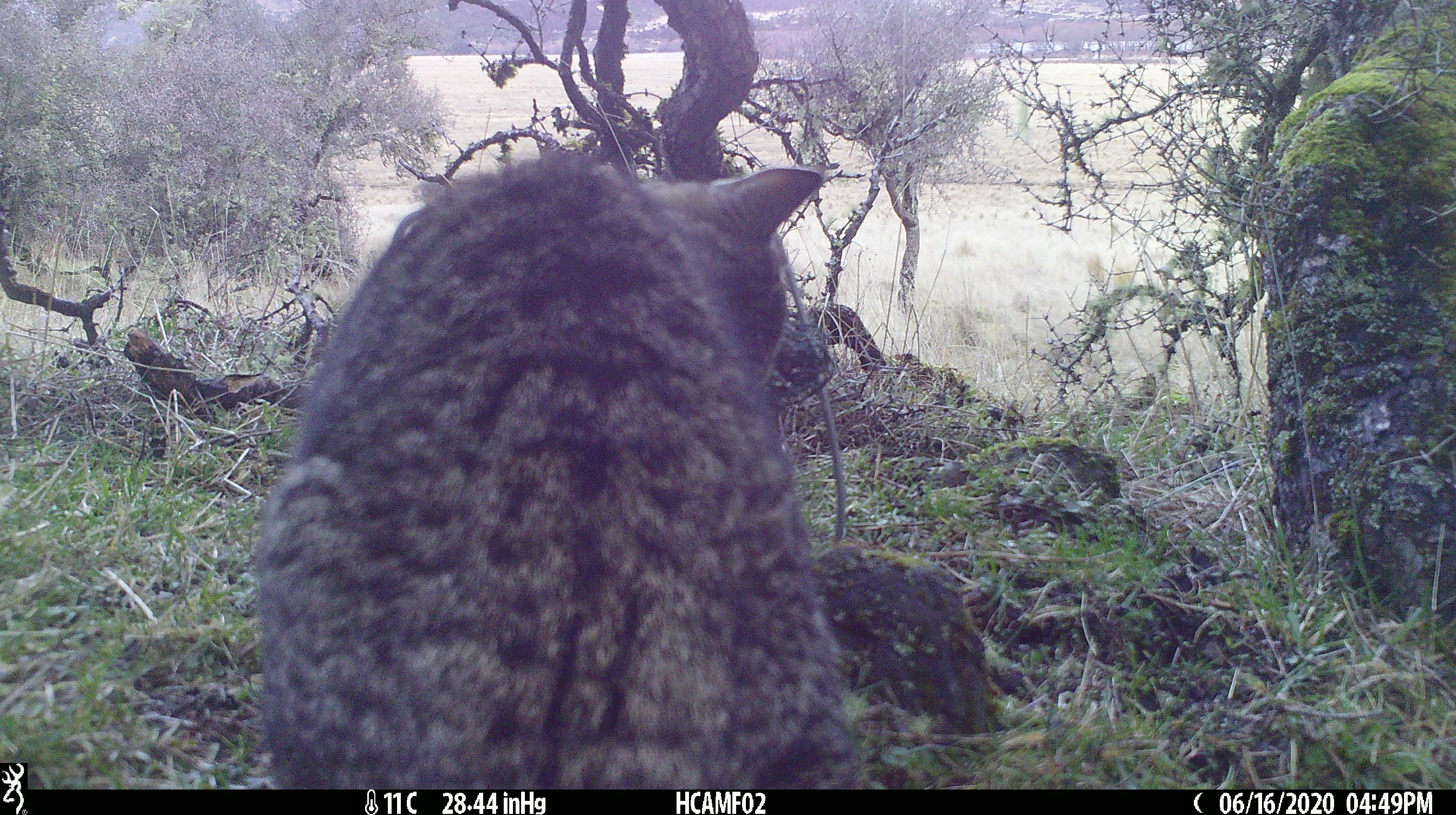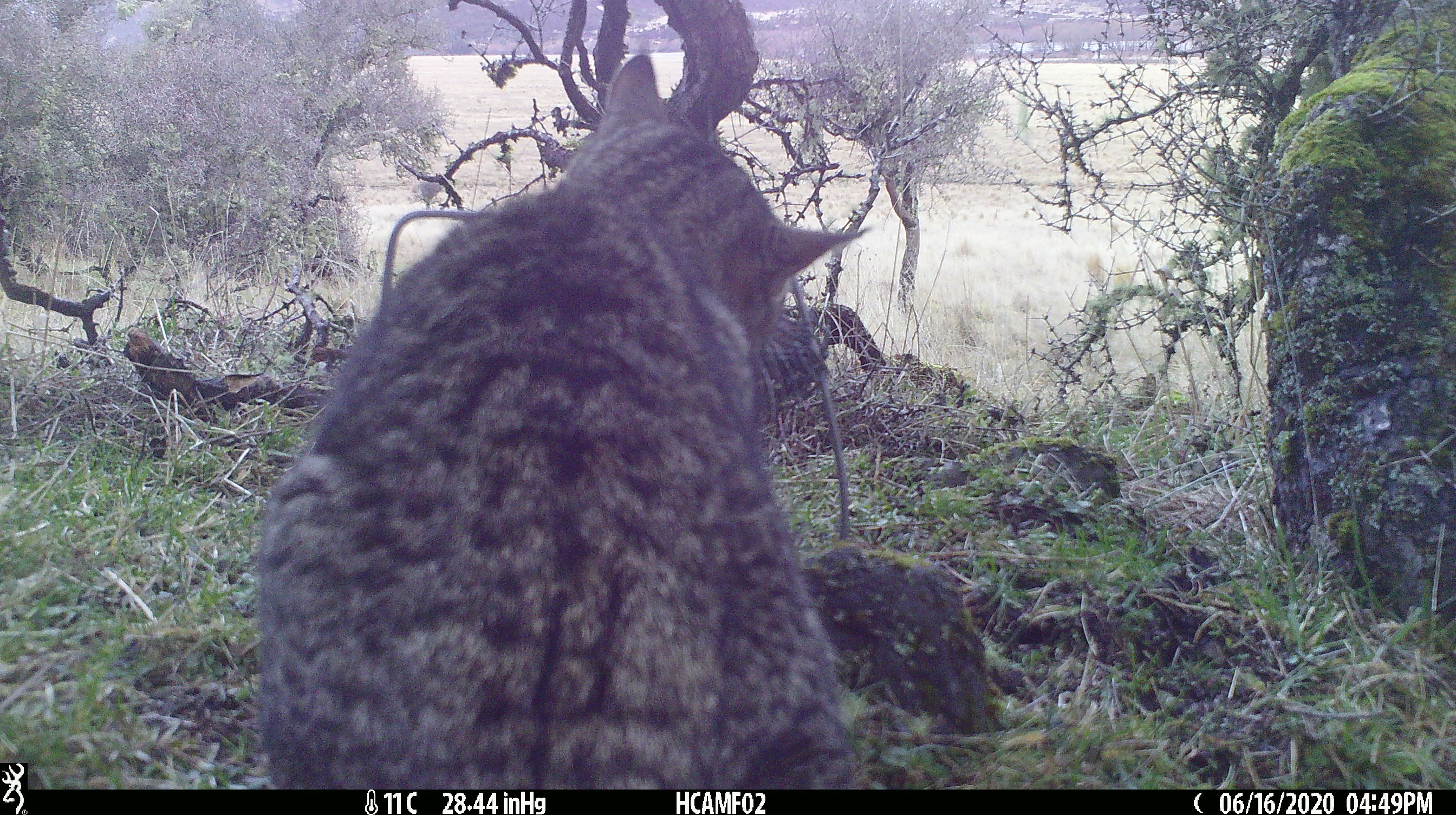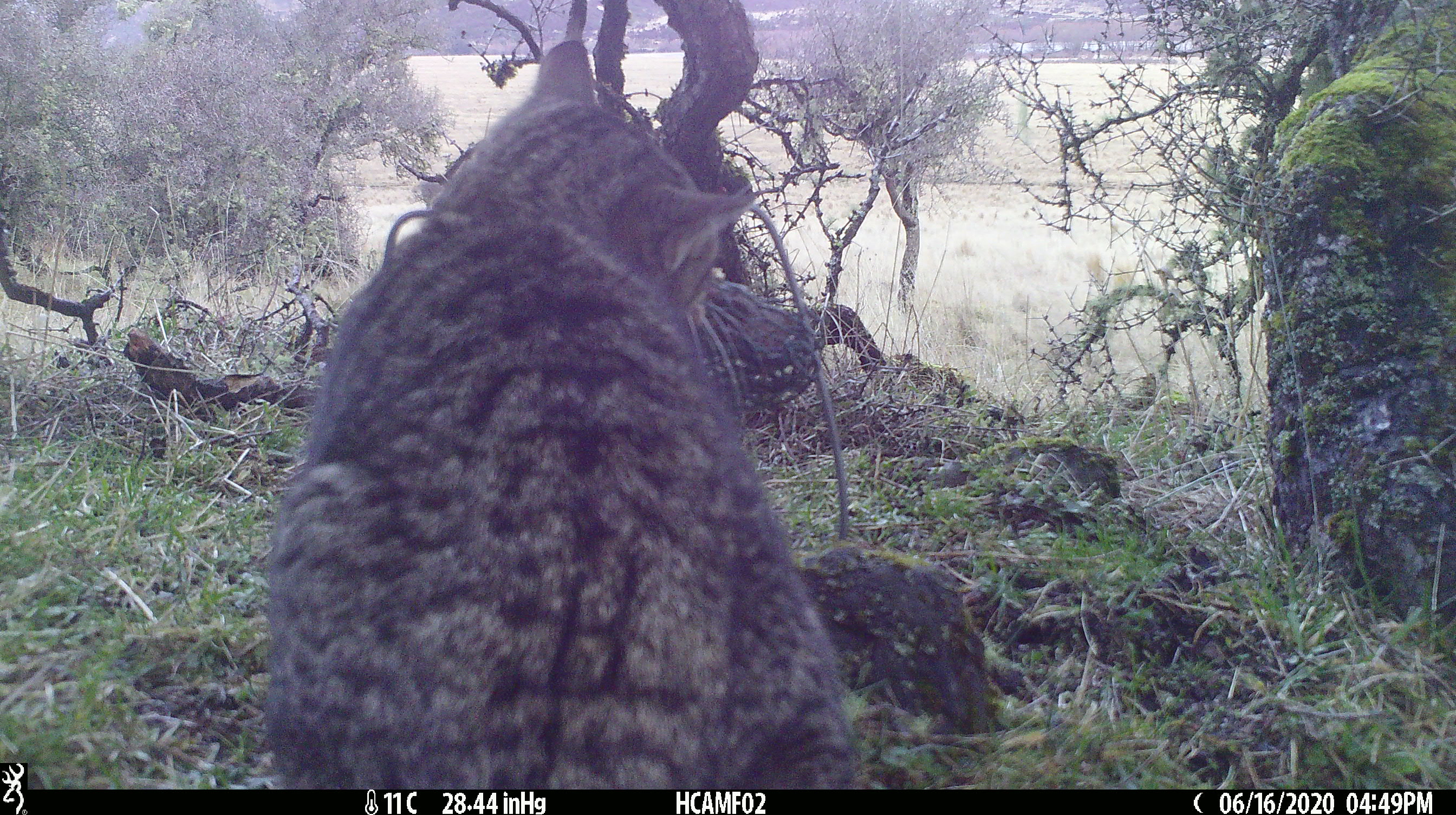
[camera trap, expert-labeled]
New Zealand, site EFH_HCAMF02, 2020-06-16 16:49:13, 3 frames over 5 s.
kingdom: Animalia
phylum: Chordata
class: Mammalia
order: Carnivora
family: Felidae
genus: Felis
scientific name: Felis catus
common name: domestic cat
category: cat